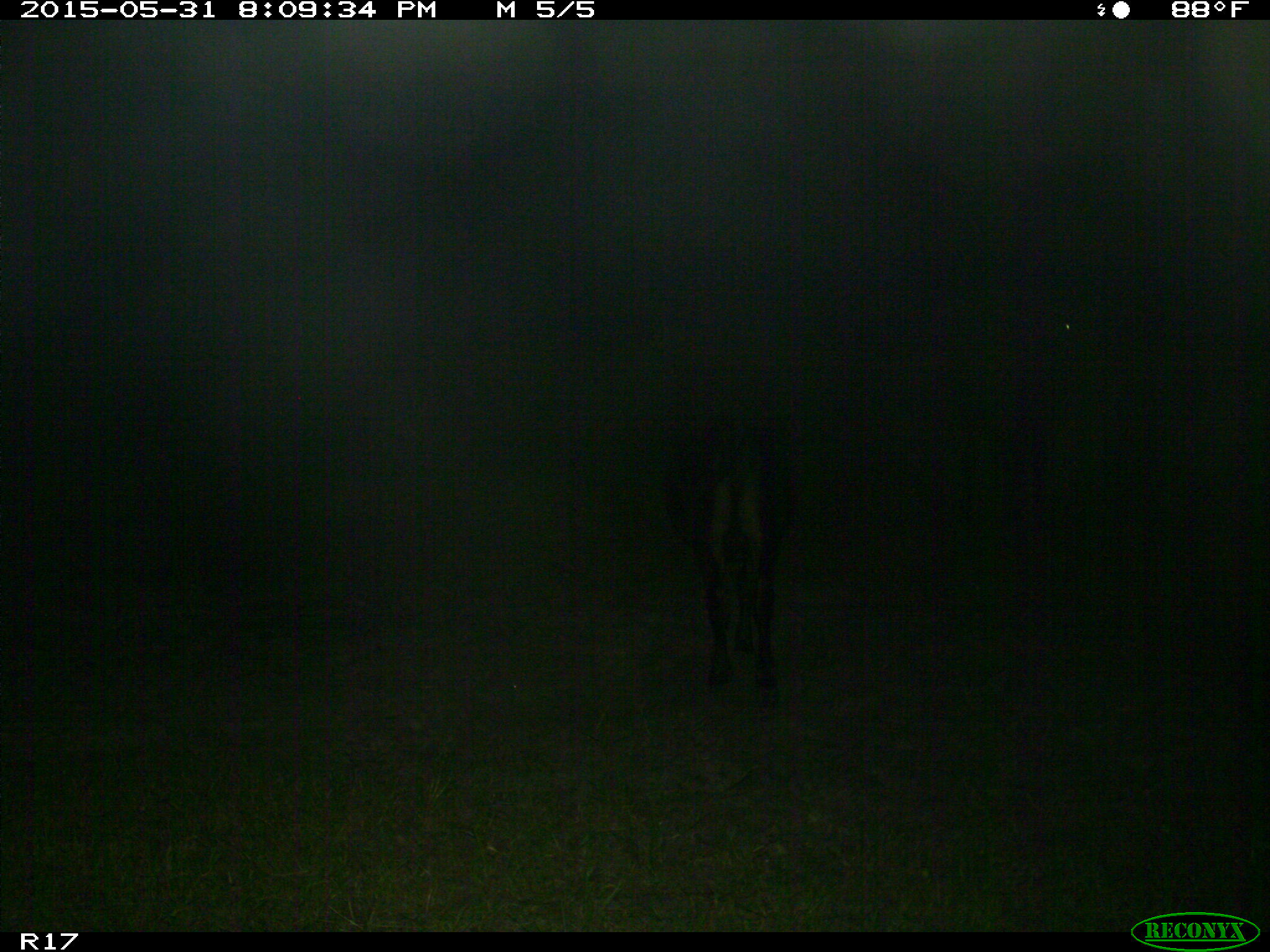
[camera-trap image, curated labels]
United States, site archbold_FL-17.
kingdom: Animalia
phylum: Chordata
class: Mammalia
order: Artiodactyla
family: Bovidae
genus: Bos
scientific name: Bos taurus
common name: domestic cow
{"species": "Bos taurus (domestic cow)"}